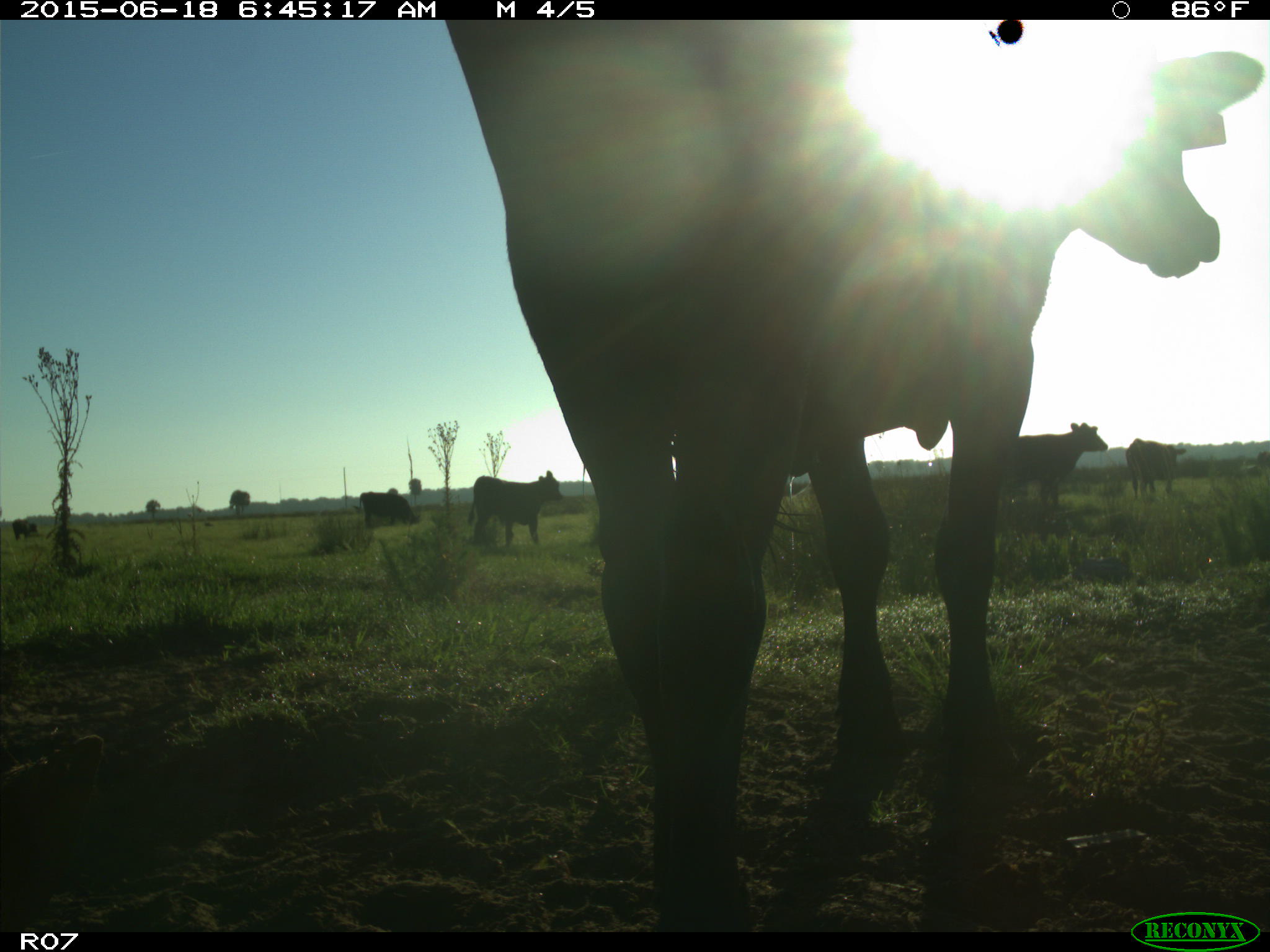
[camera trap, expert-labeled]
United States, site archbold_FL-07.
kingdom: Animalia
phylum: Chordata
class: Mammalia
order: Artiodactyla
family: Bovidae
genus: Bos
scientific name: Bos taurus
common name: domestic cow